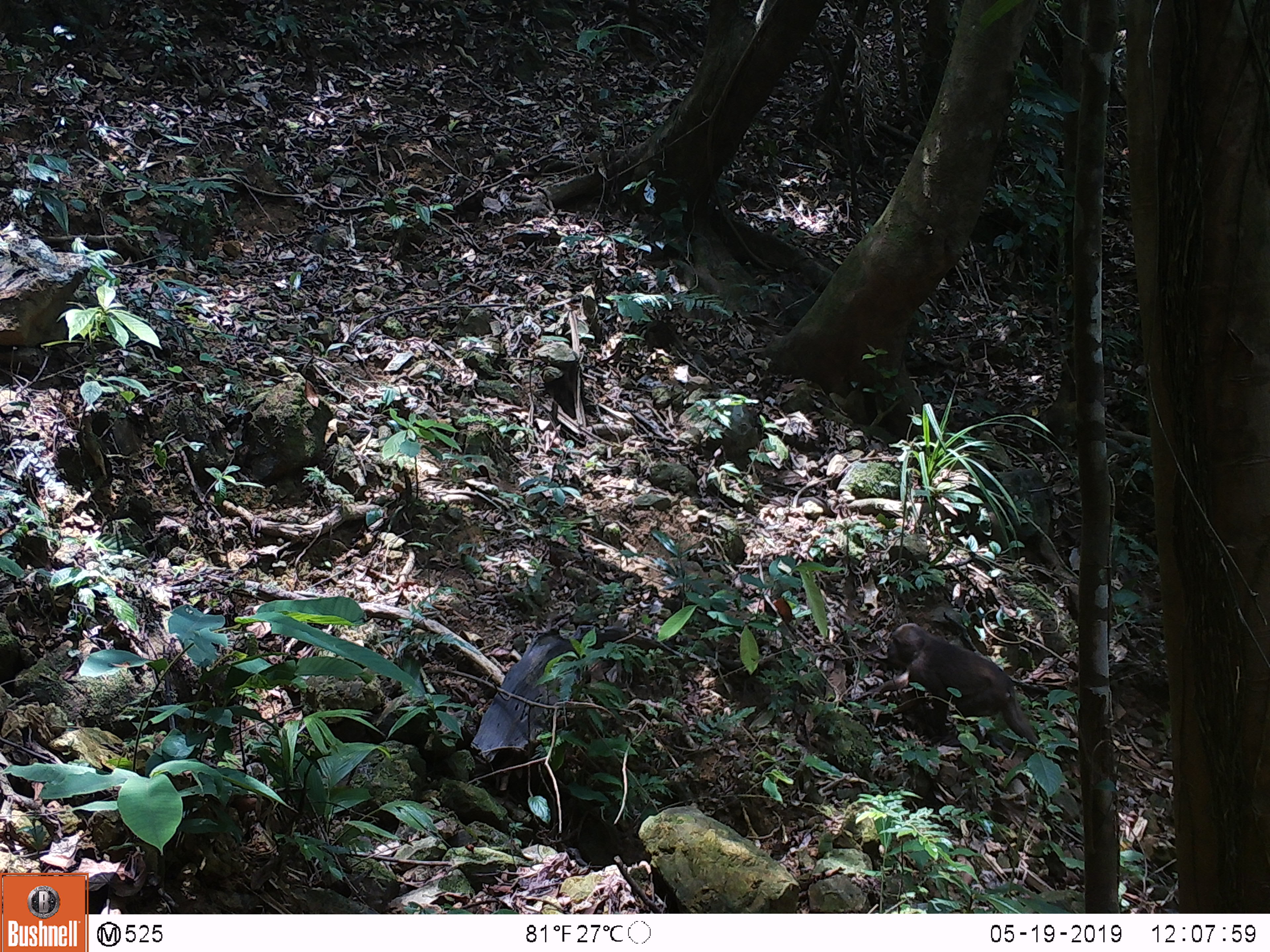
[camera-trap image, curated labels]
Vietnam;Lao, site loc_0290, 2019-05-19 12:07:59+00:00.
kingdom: Animalia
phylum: Chordata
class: Mammalia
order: Primates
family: Cercopithecidae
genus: Macaca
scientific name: Macaca arctoides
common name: stump-tailed macaque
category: stump tailed macaque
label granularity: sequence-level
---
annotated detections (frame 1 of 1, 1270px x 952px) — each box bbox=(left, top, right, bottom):
stump tailed macaque: bbox=(852, 623, 1039, 746)